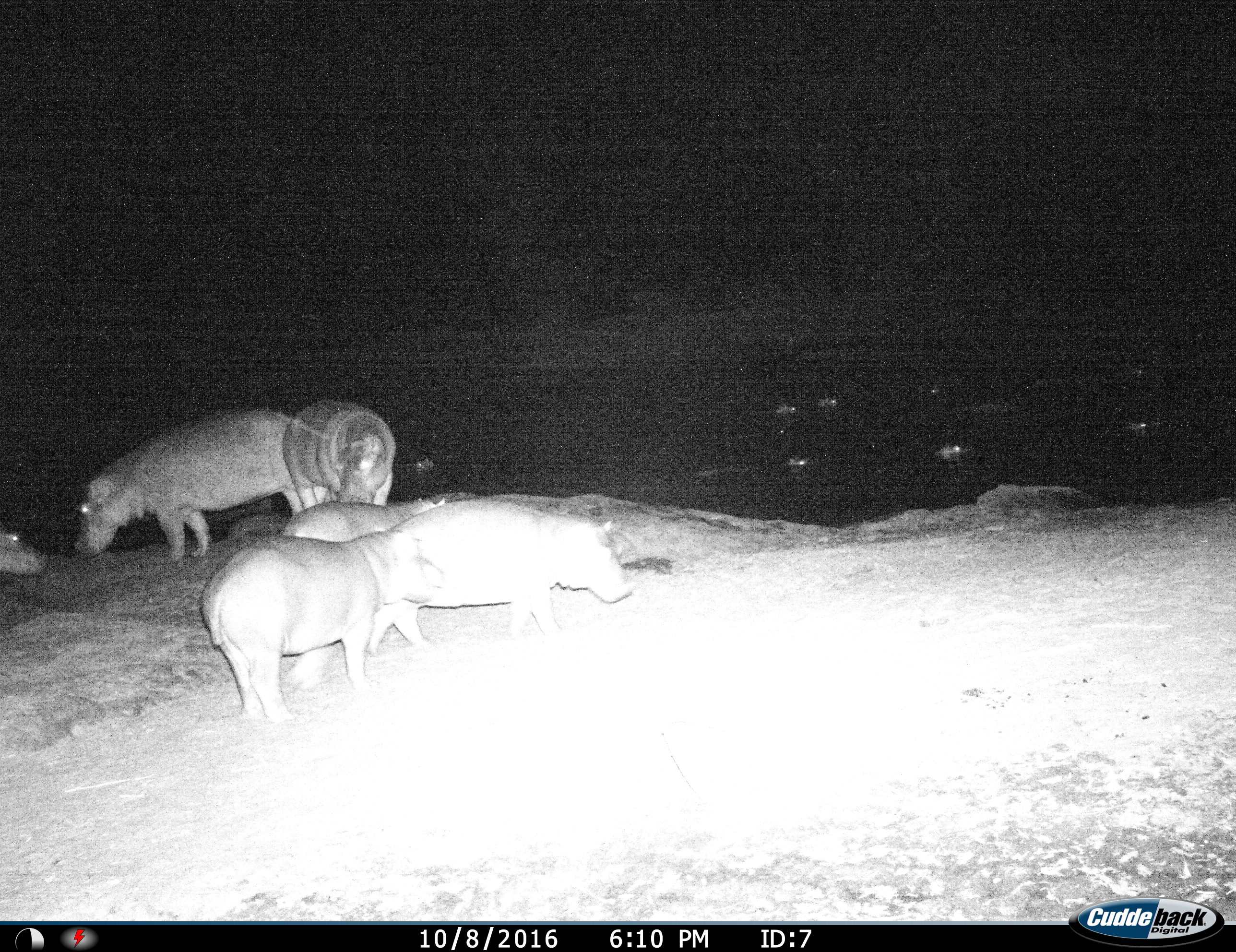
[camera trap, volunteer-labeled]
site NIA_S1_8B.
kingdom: Animalia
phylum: Chordata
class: Mammalia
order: Artiodactyla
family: Hippopotamidae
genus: Hippopotamus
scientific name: Hippopotamus amphibius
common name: hippopotamus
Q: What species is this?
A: Hippopotamus (Hippopotamus amphibius).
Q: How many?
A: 11-50.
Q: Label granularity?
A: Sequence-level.